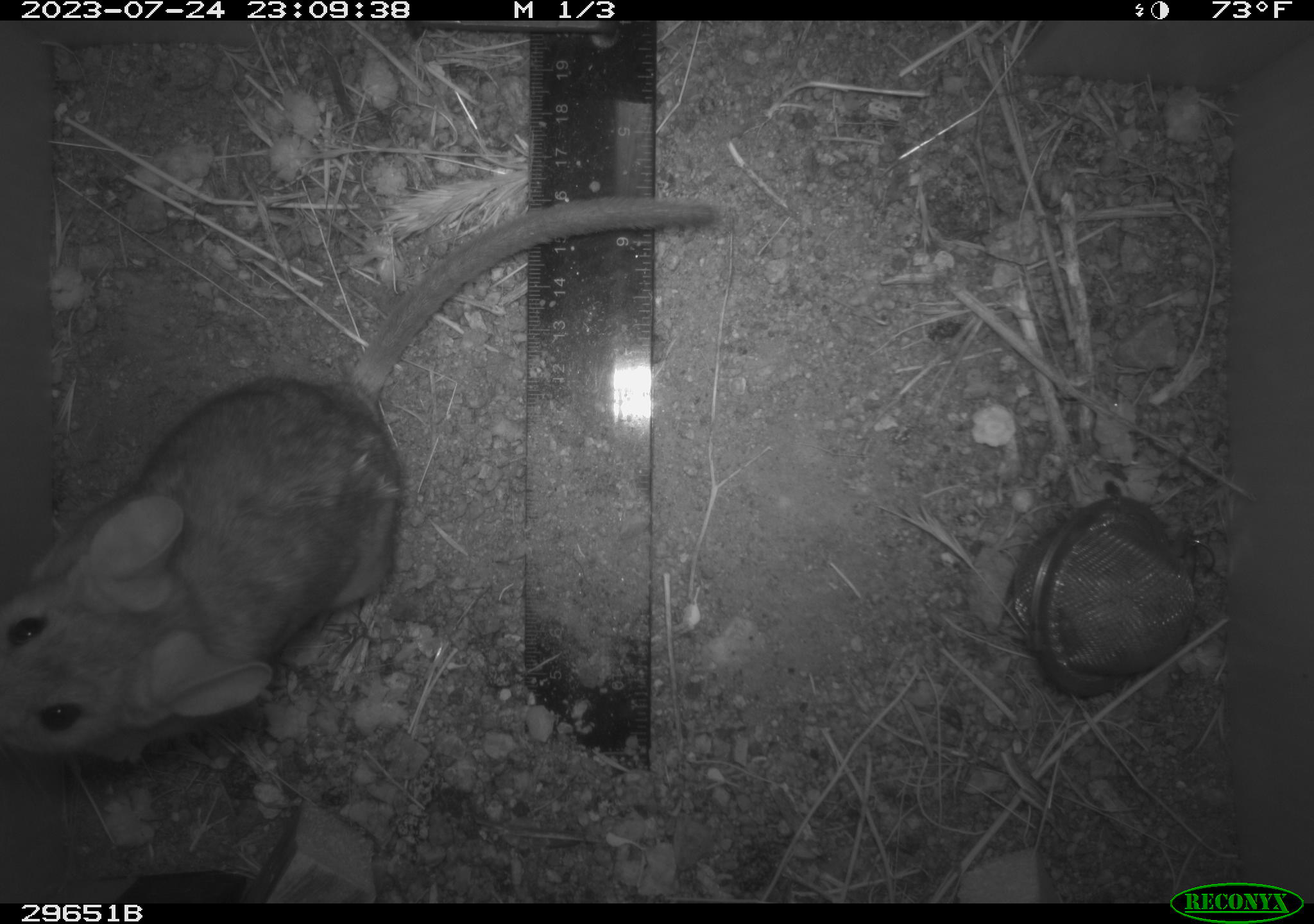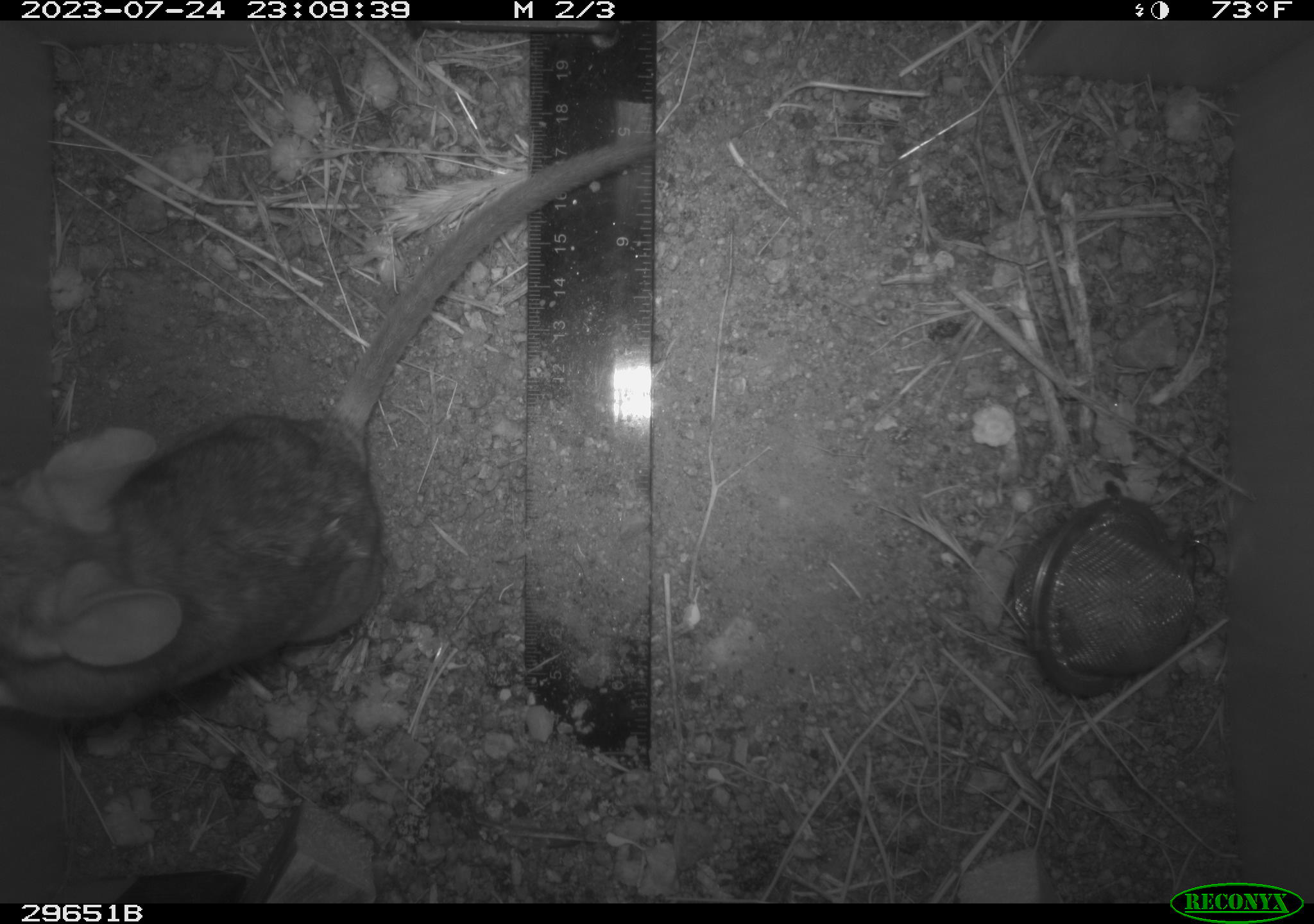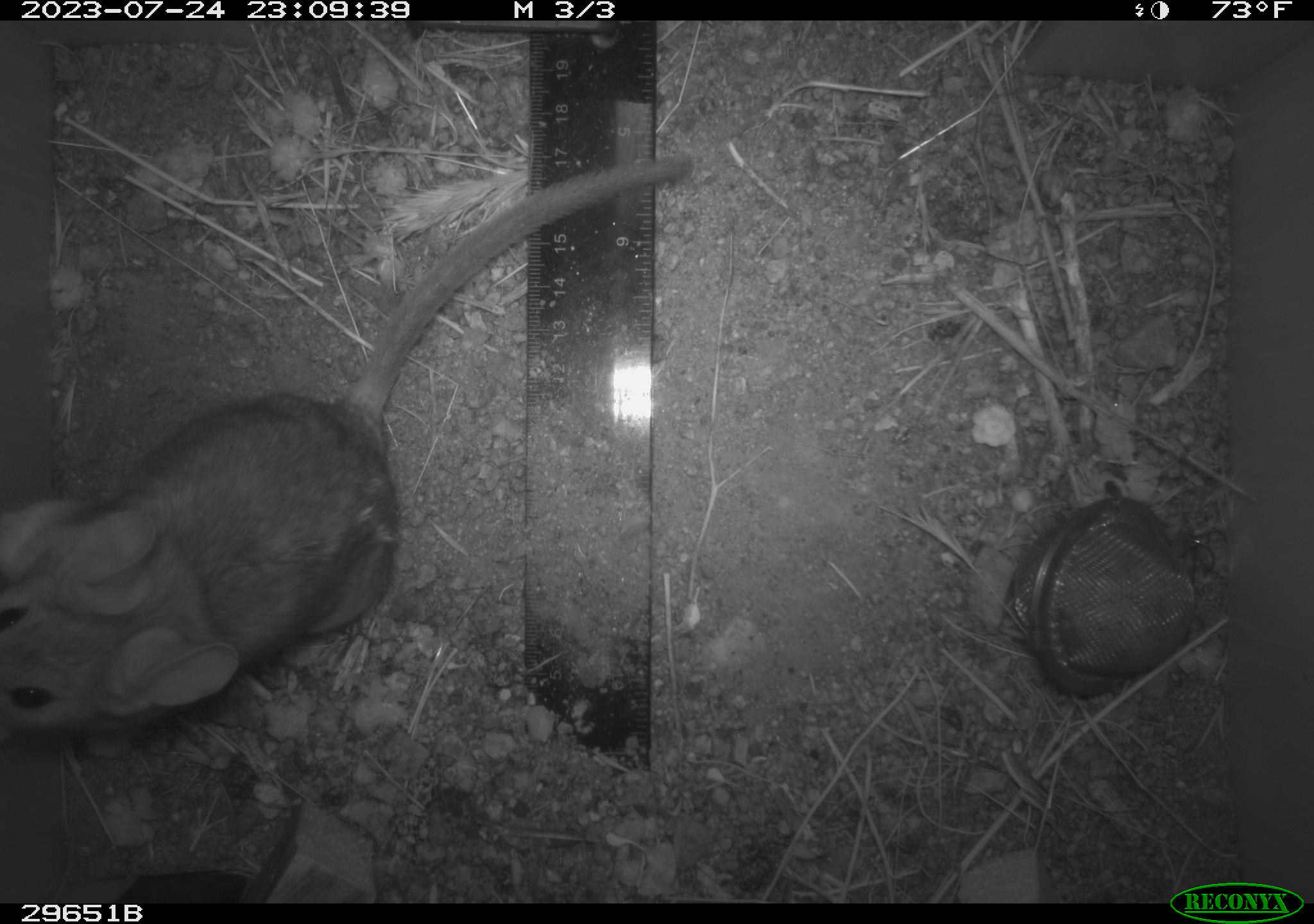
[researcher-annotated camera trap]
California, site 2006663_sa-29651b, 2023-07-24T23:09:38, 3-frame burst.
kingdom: Animalia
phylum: Chordata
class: Mammalia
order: Rodentia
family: Cricetidae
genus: Neotoma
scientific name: Neotoma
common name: pack rat or woodrat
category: neotoma species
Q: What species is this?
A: Neotoma species (pack rat or woodrat) (Neotoma).